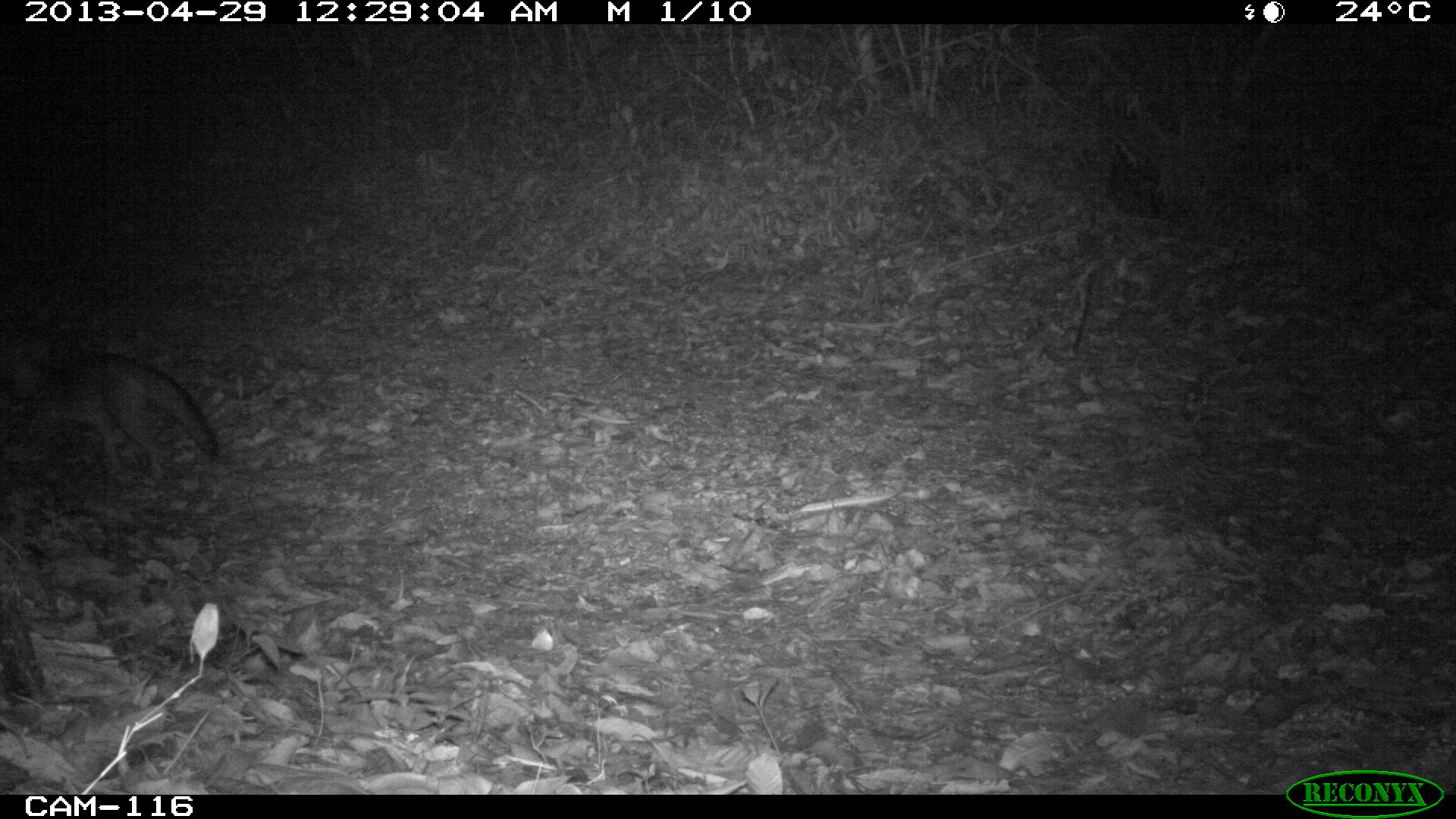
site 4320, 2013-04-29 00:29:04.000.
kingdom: Animalia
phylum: Chordata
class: Mammalia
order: Carnivora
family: Canidae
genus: Urocyon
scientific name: Urocyon cinereoargenteus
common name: gray fox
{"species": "Urocyon cinereoargenteus (gray fox)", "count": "1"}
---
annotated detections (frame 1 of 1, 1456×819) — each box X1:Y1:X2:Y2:
urocyon cinereoargenteus: 0:322:225:481